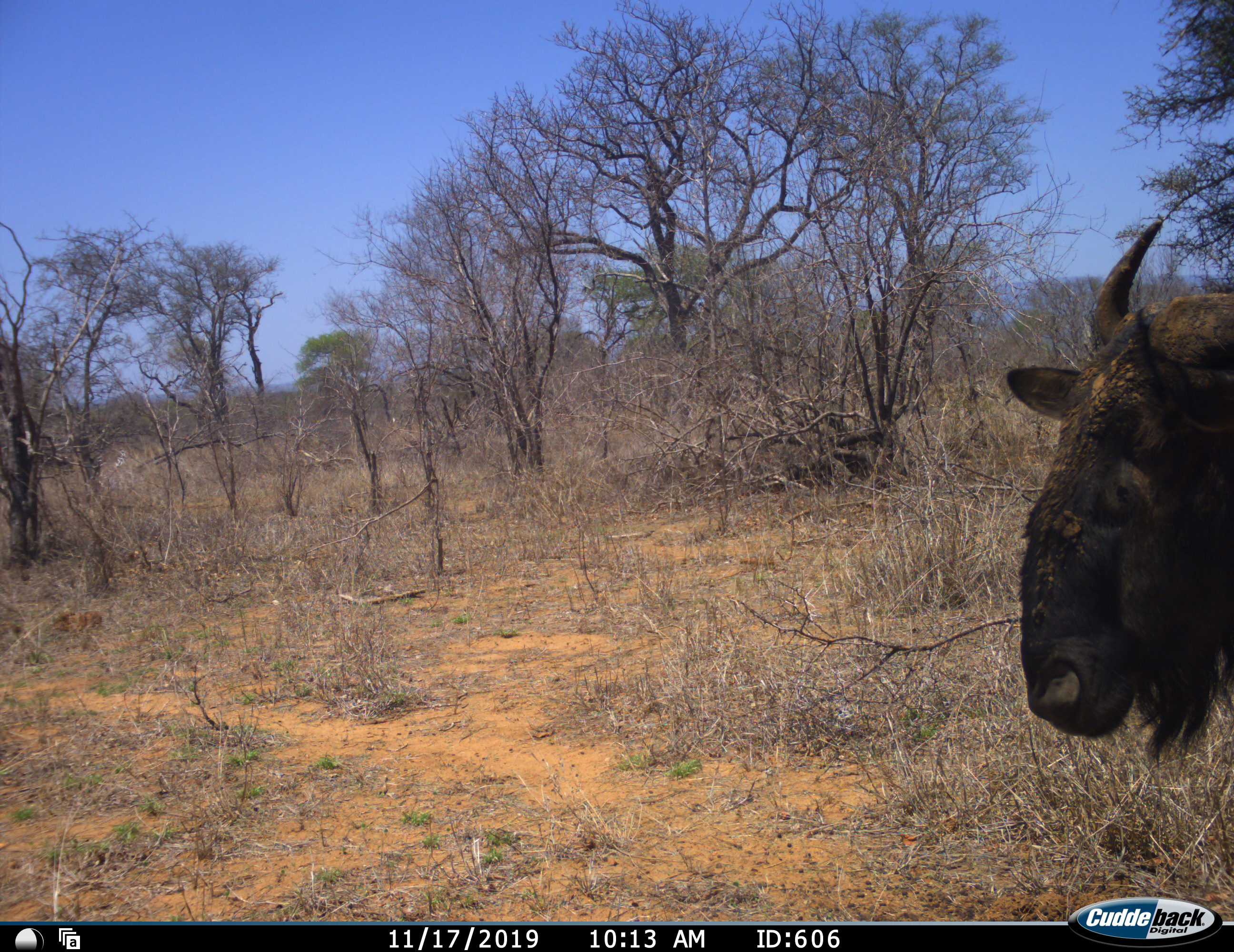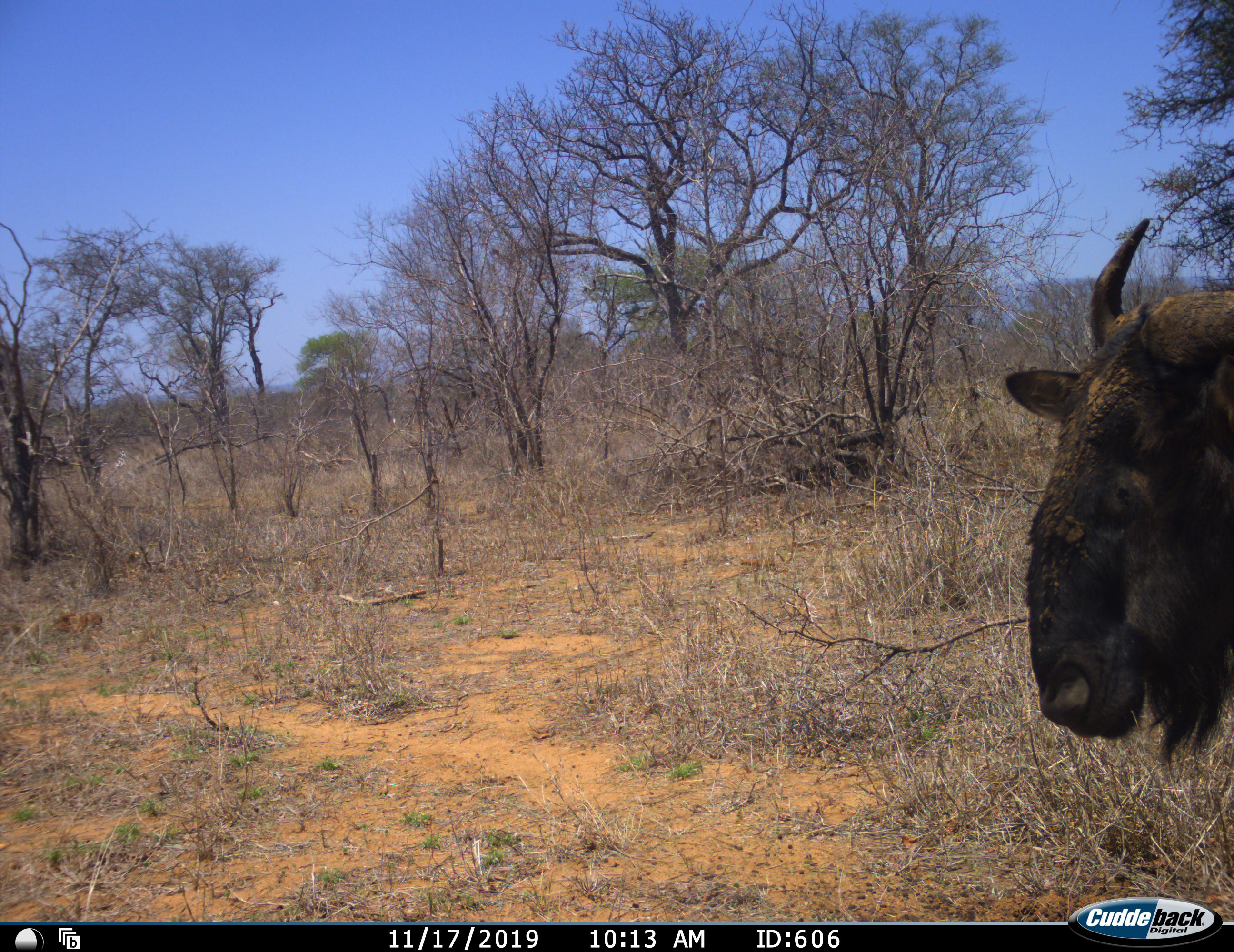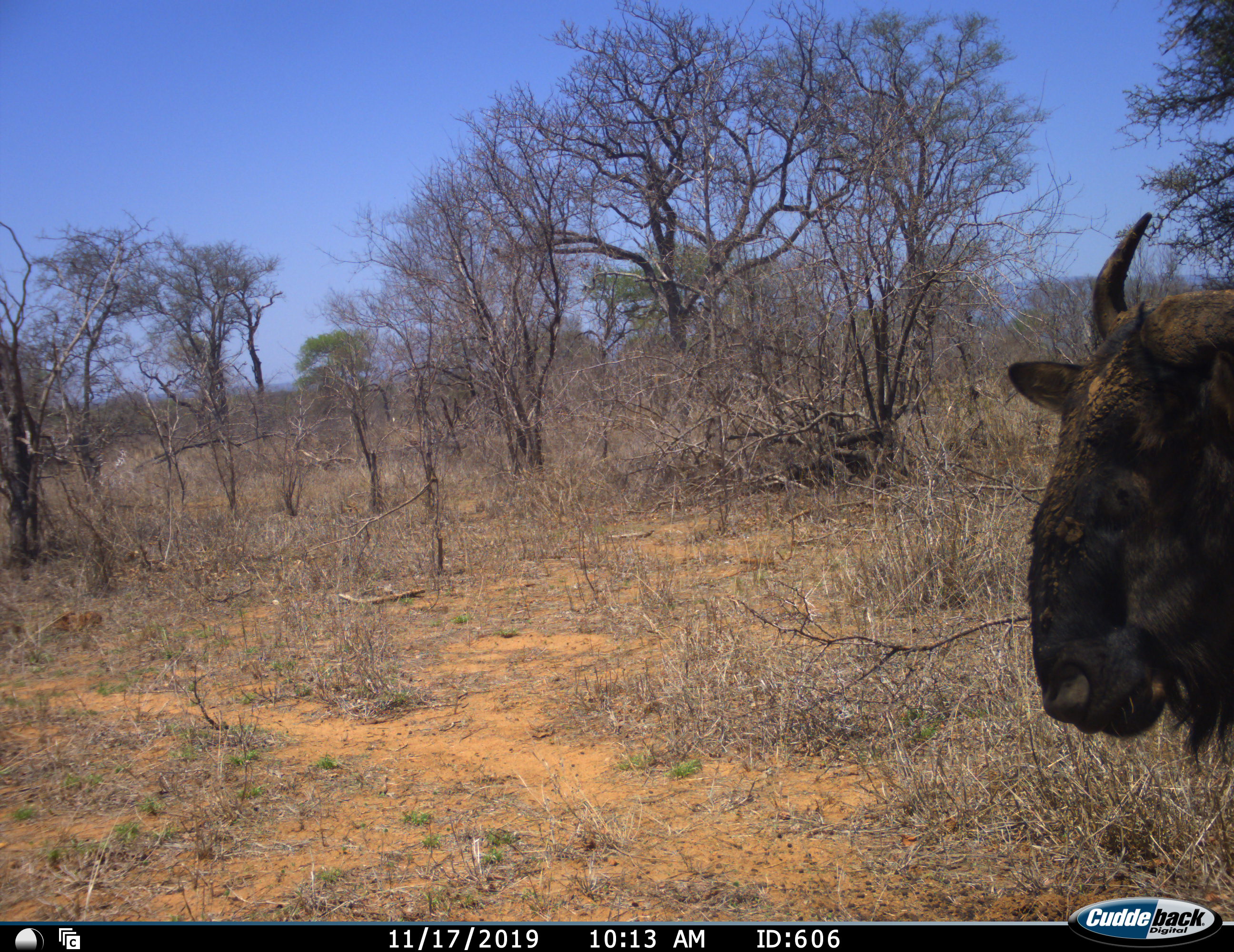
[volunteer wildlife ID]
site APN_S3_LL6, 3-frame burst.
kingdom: Animalia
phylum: Chordata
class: Mammalia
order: Artiodactyla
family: Bovidae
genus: Connochaetes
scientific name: Connochaetes taurinus taurinus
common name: blue wildebeest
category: wildebeestblue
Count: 1.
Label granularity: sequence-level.